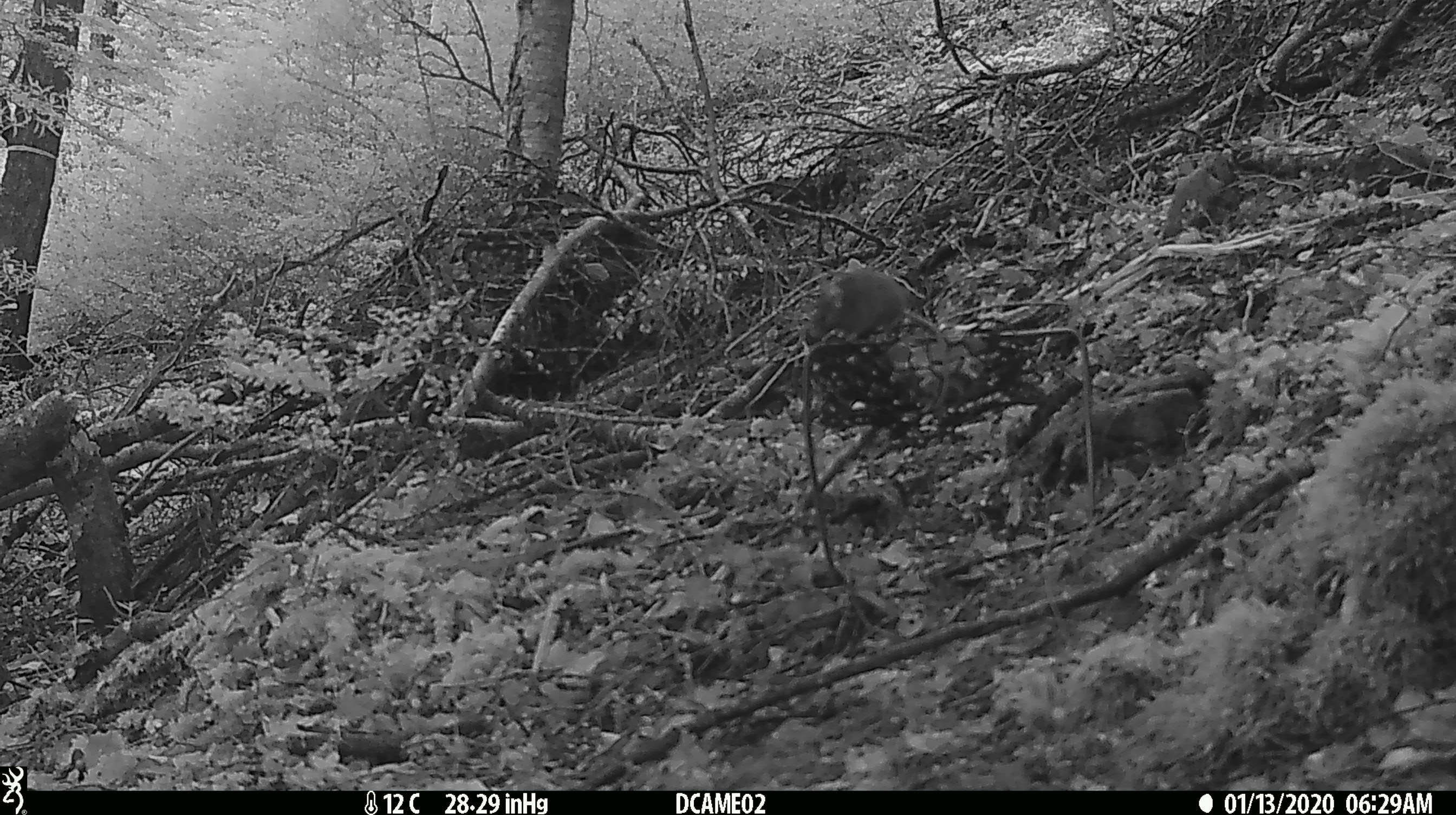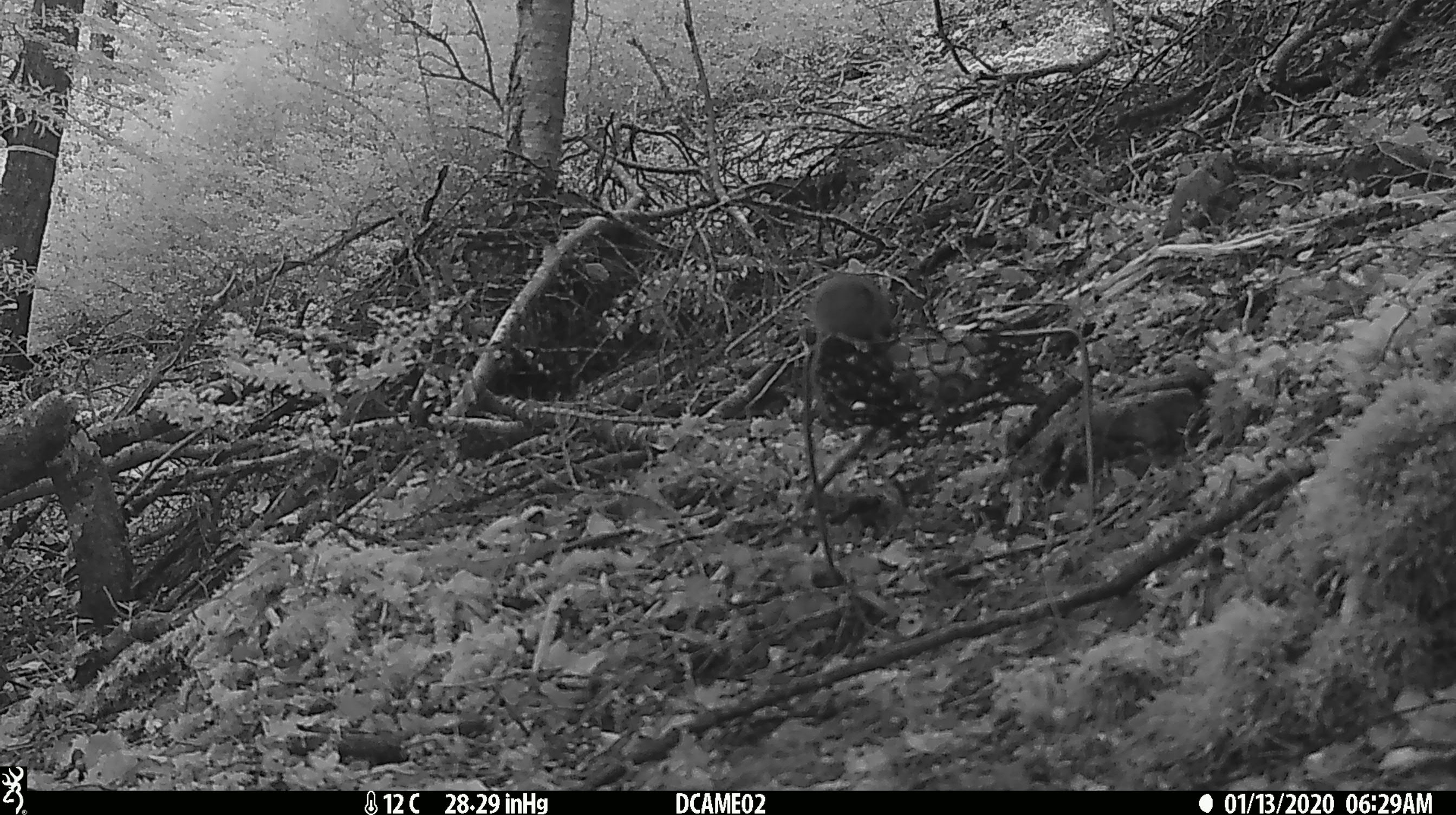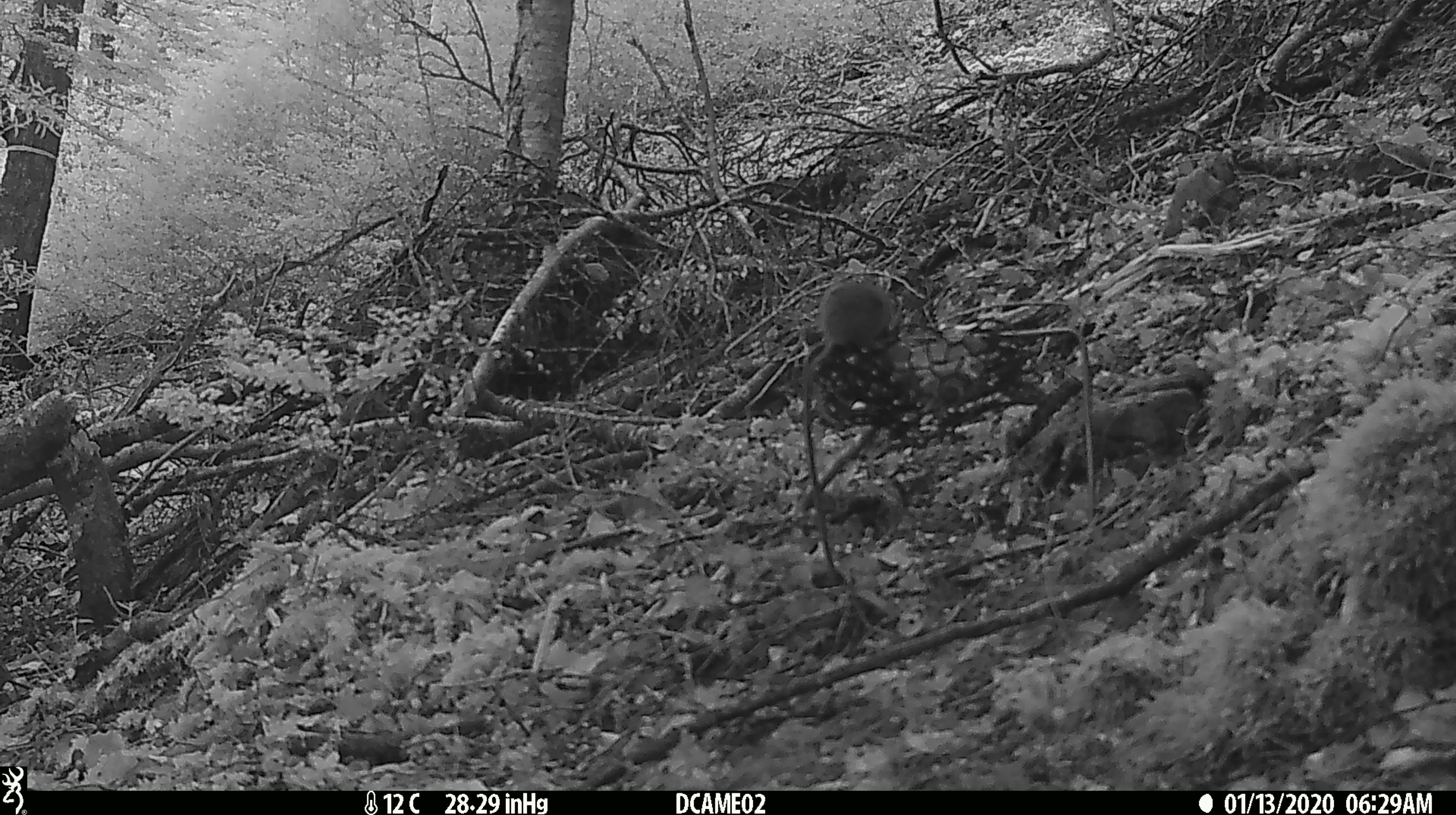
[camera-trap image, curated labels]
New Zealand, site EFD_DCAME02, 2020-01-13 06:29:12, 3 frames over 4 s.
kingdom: Animalia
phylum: Chordata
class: Mammalia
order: Rodentia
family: Muridae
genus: Mus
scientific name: Mus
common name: mouse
Mouse (Mus).